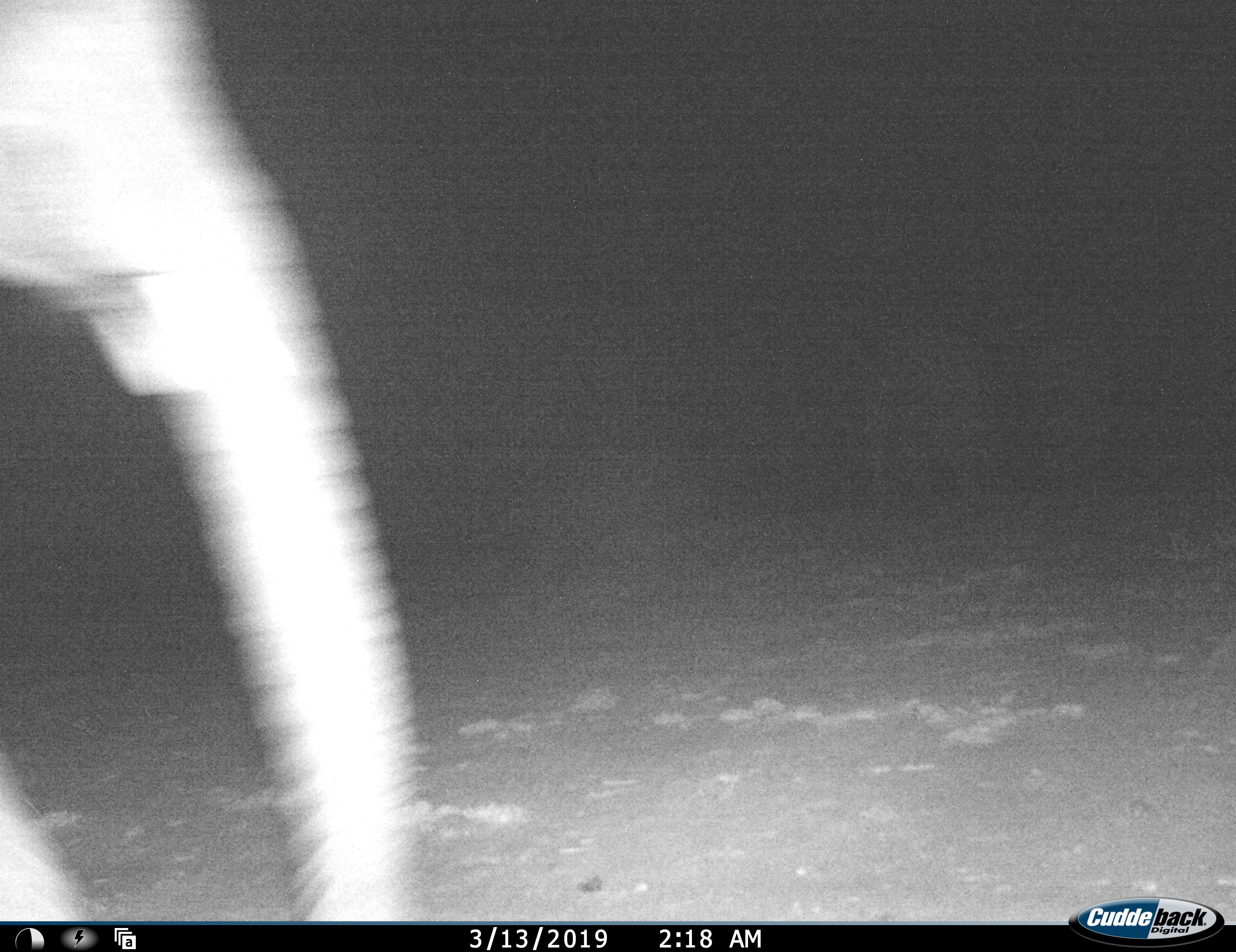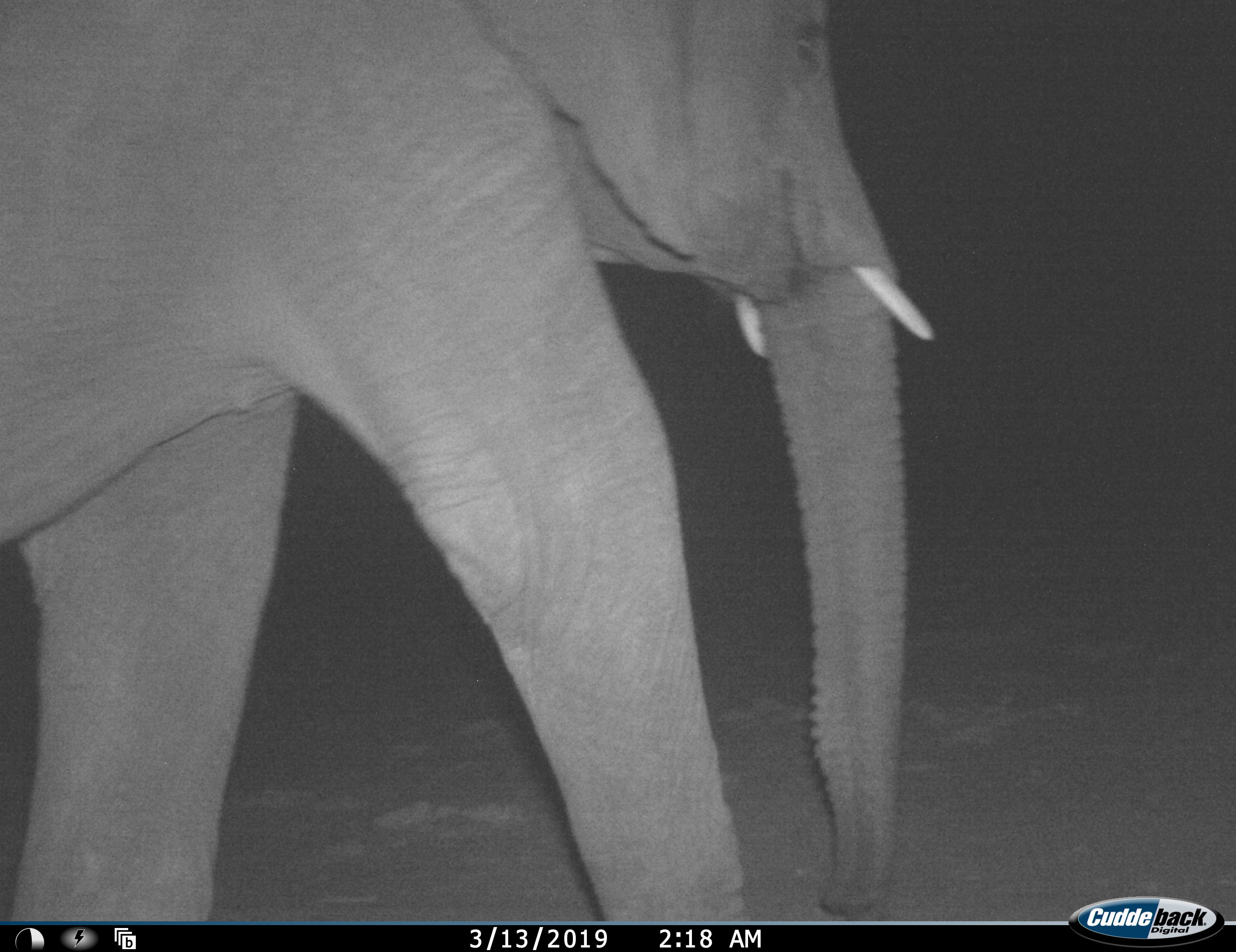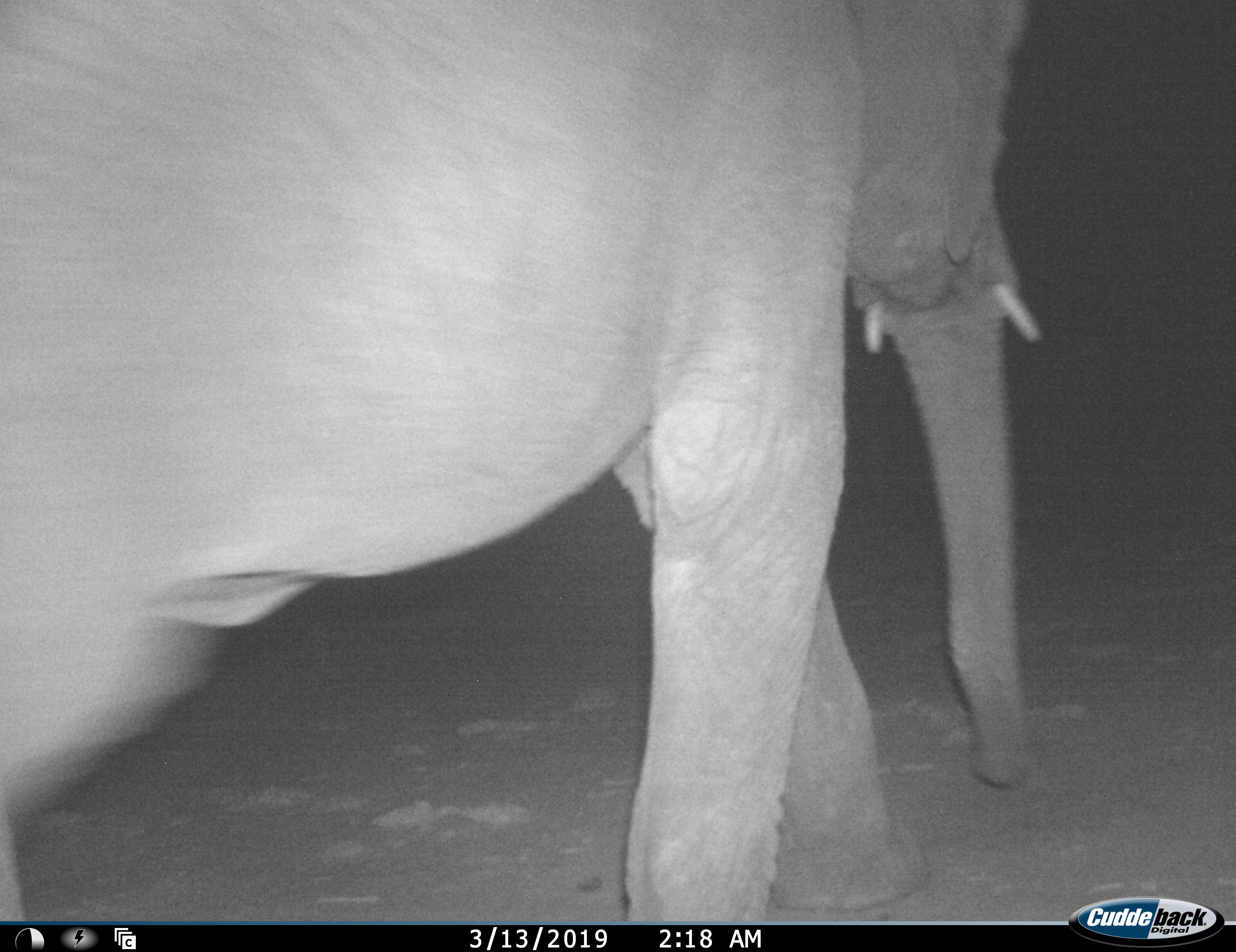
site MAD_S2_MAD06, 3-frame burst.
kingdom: Animalia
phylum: Chordata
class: Mammalia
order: Proboscidea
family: Elephantidae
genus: Loxodonta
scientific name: Loxodonta africana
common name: african bush elephant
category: elephant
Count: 1.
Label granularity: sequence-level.